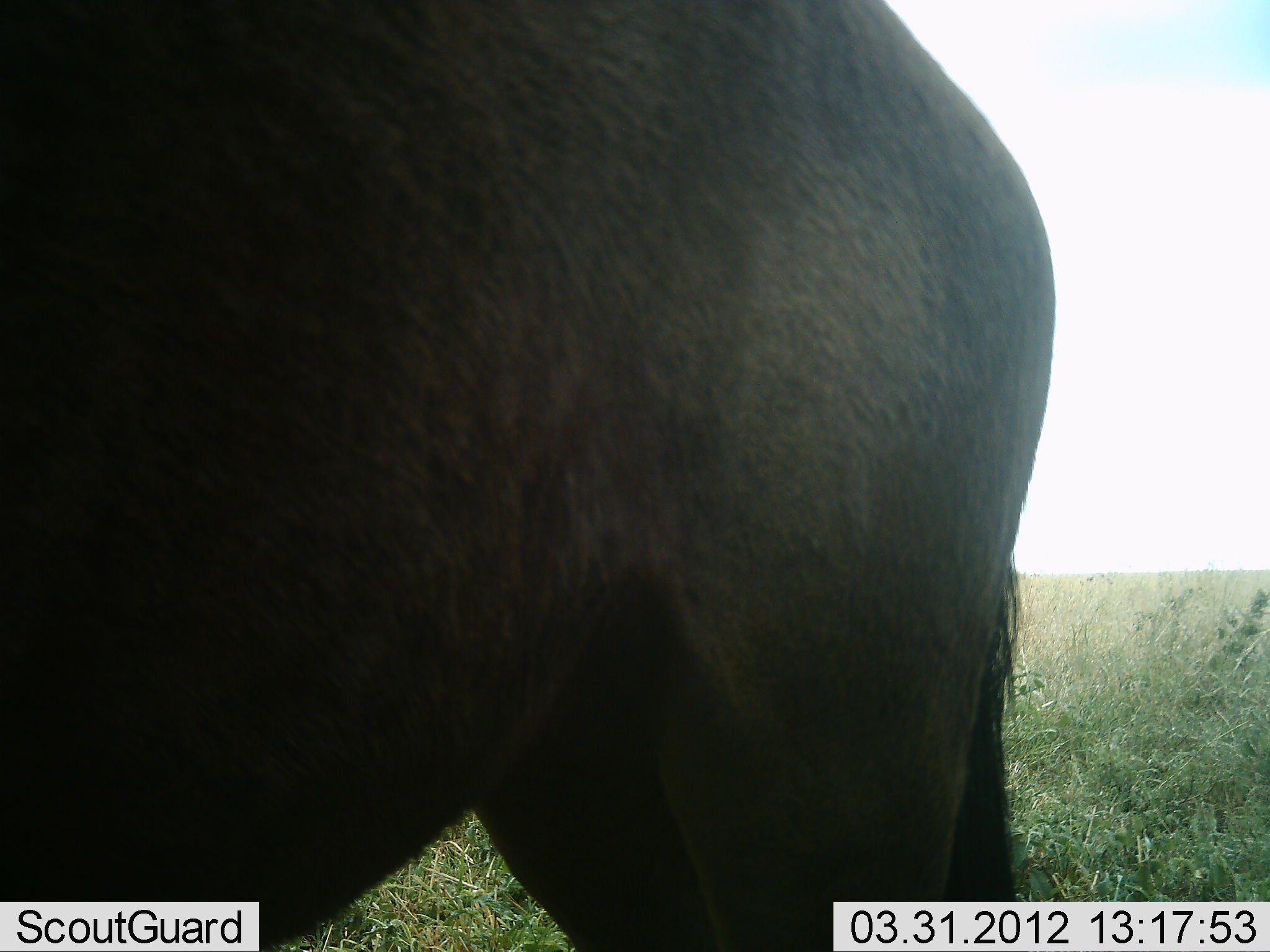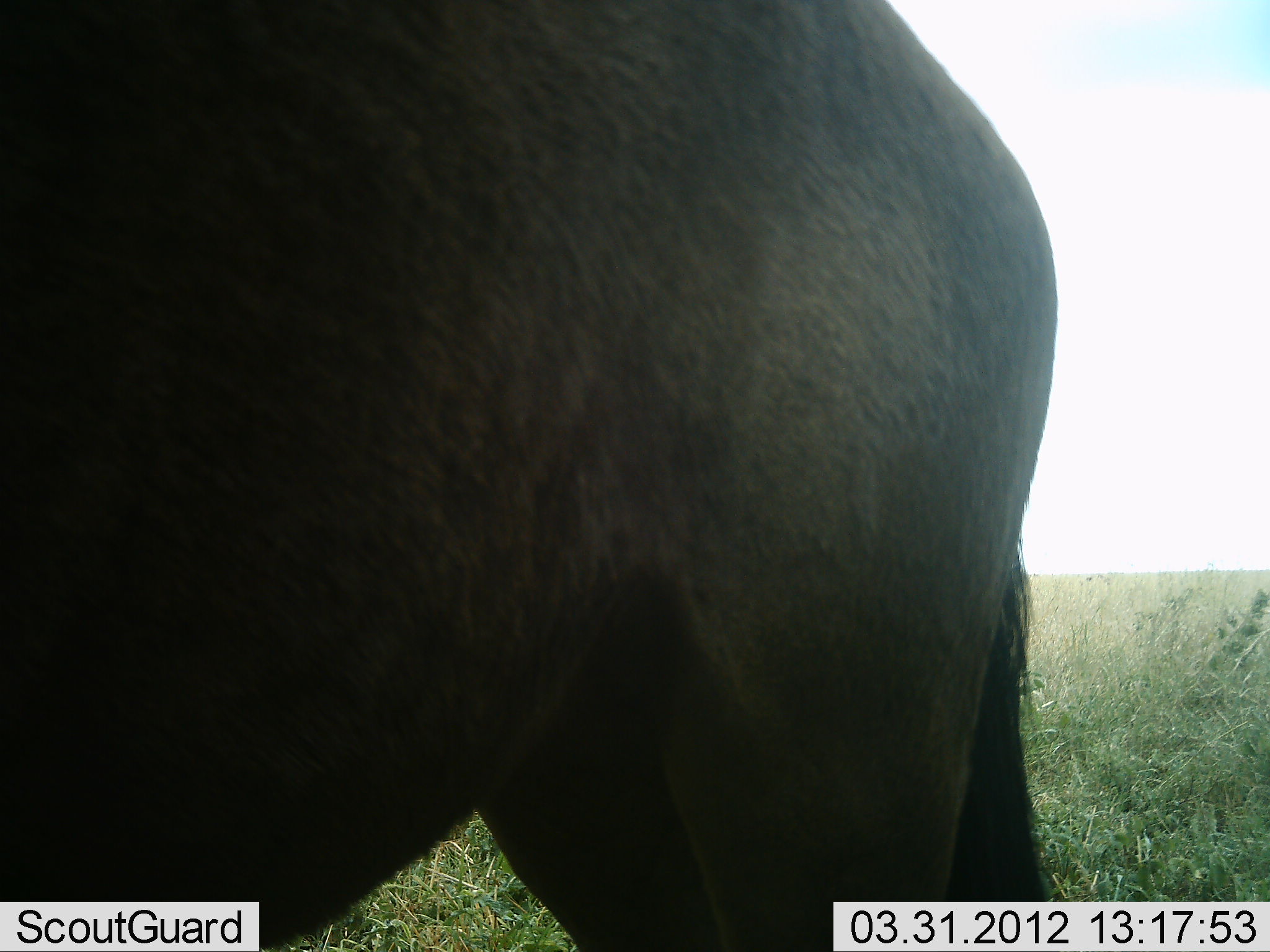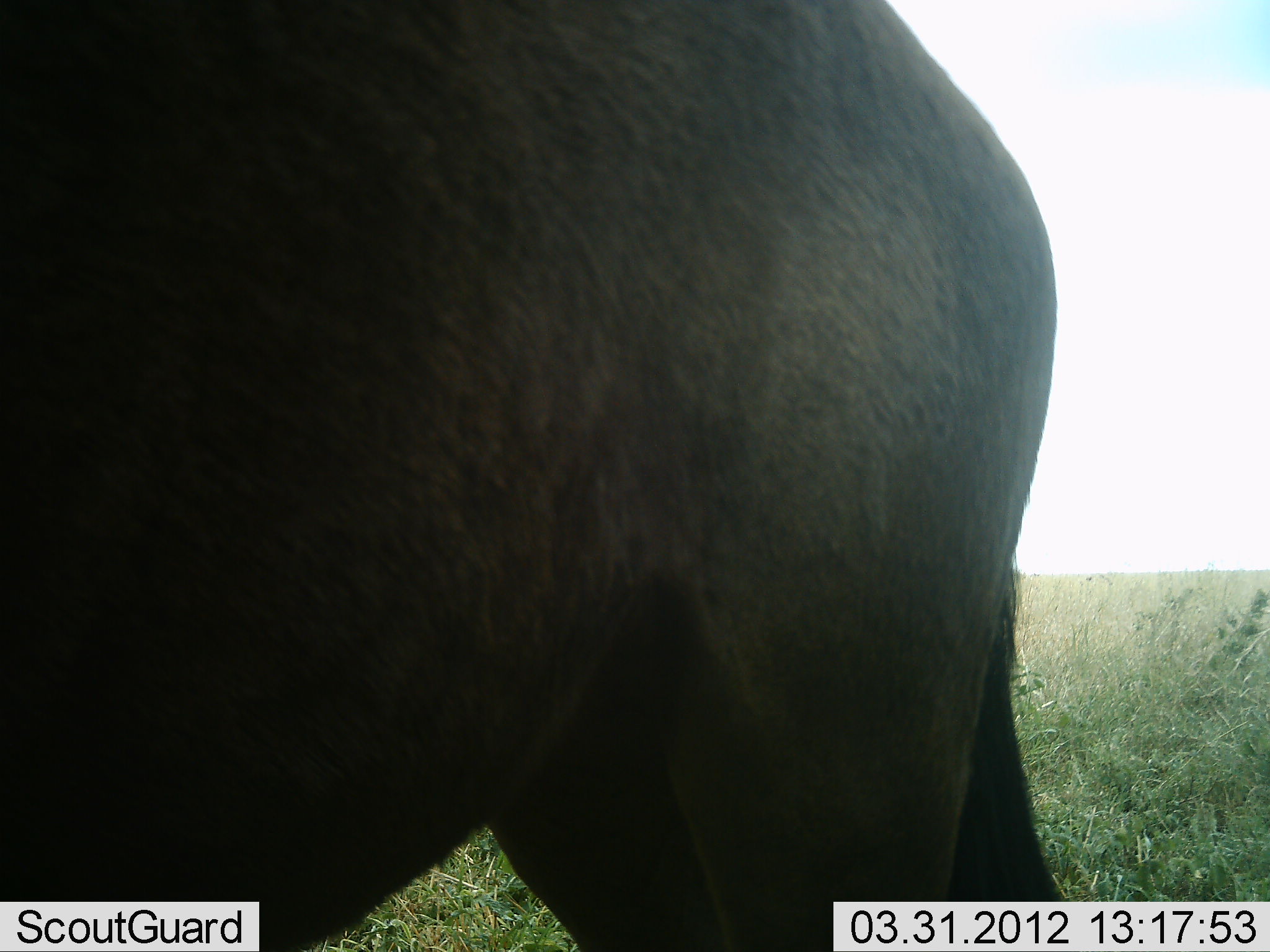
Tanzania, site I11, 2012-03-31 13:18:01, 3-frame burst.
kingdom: Animalia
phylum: Chordata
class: Mammalia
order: Artiodactyla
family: Bovidae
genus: Connochaetes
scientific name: Connochaetes taurinus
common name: blue wildebeest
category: wildebeest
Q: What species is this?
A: Wildebeest (blue wildebeest) (Connochaetes taurinus).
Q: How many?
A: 1.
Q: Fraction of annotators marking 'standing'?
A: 94%.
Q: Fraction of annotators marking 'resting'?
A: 0%.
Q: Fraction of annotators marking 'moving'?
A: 0%.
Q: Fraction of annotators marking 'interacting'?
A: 0%.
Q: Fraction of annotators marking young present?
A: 0%.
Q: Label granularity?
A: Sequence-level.